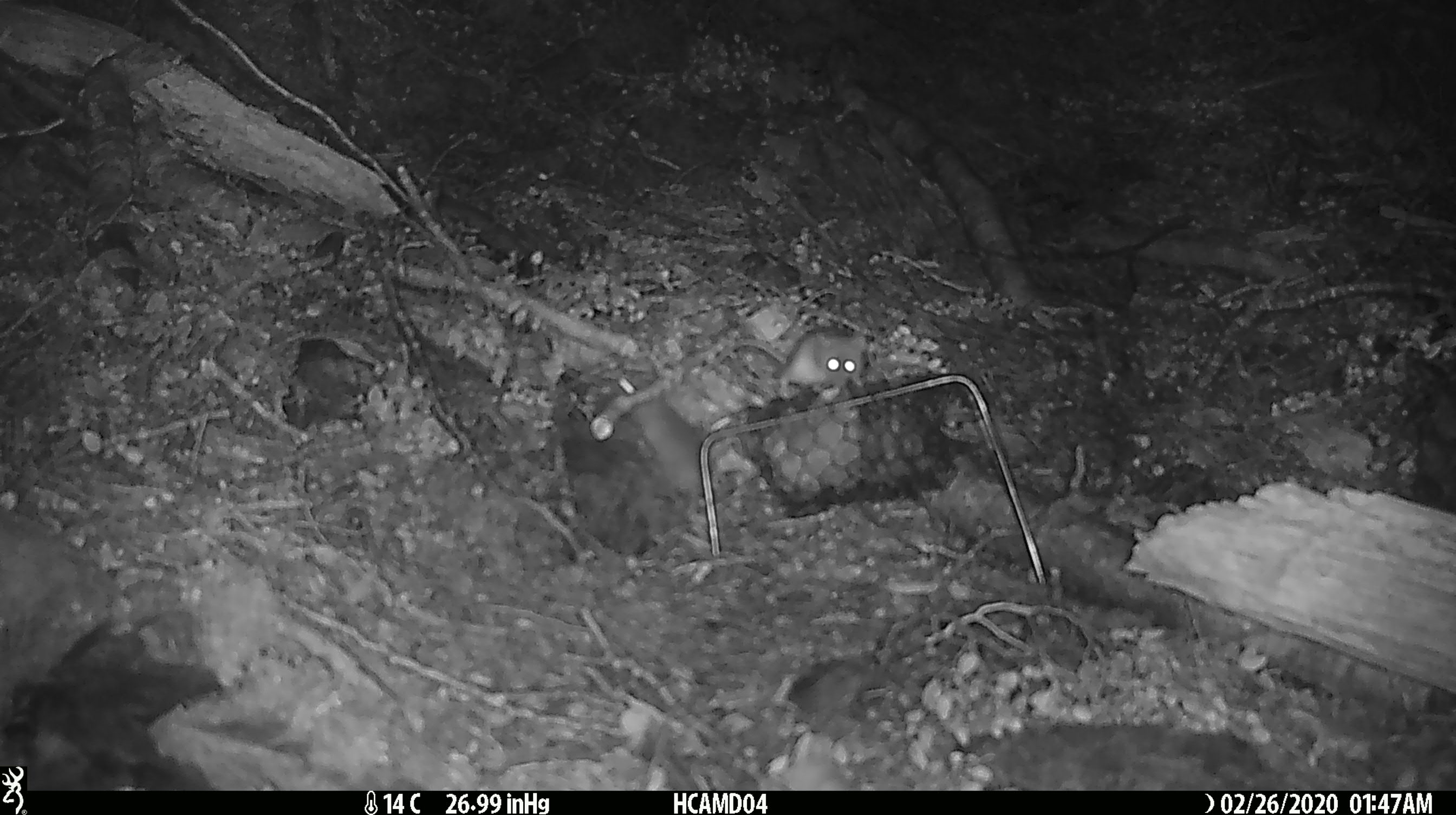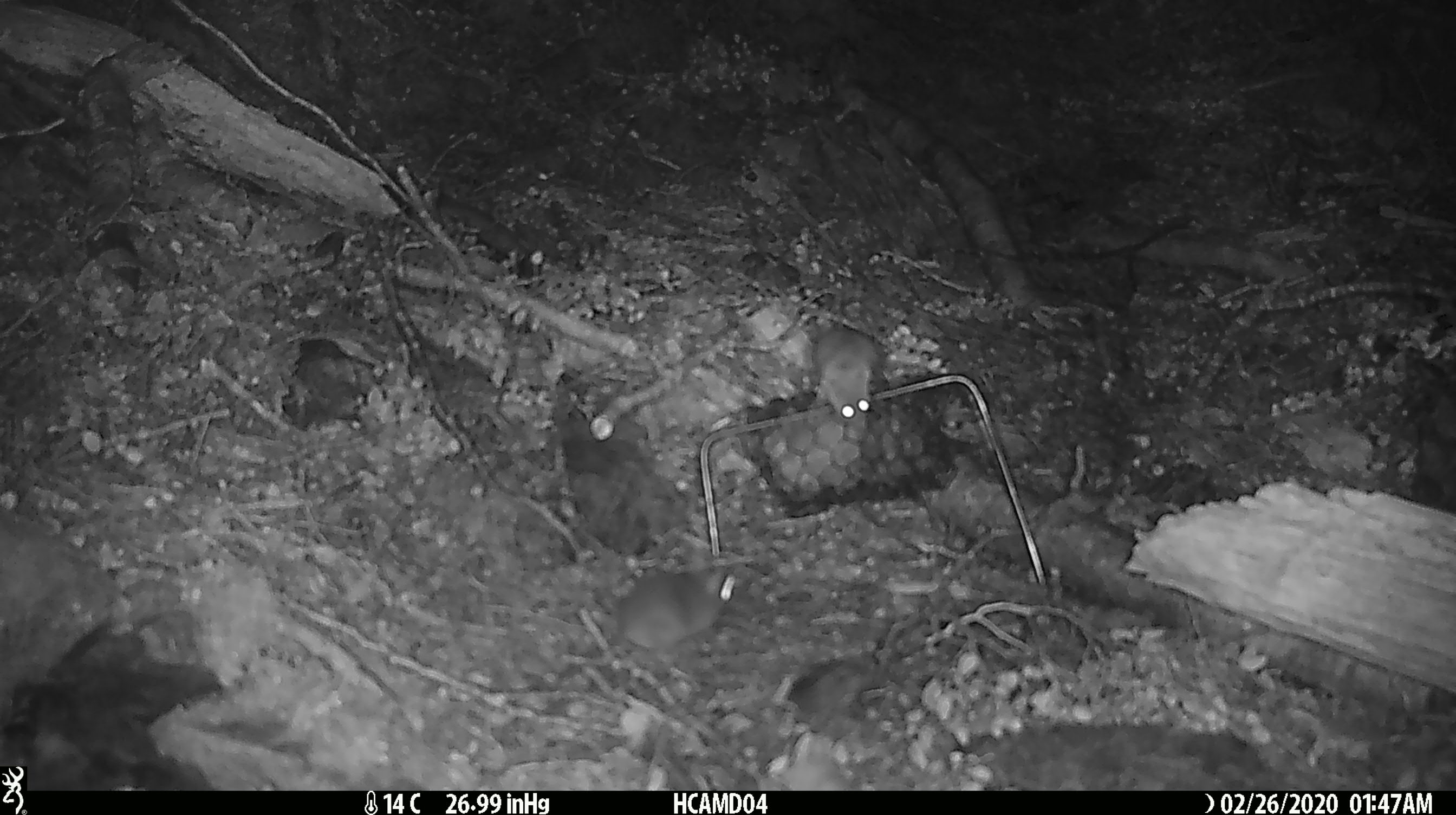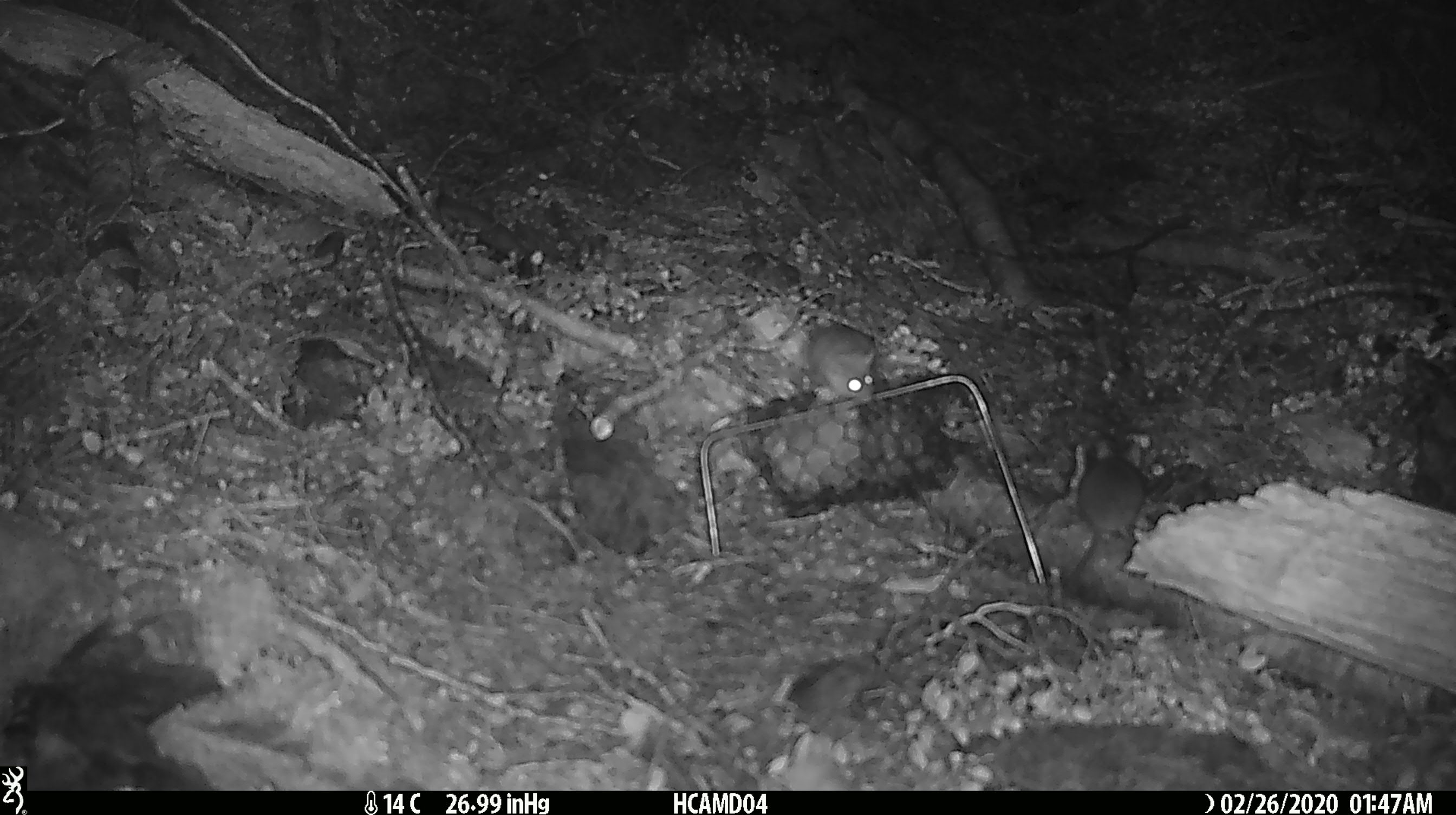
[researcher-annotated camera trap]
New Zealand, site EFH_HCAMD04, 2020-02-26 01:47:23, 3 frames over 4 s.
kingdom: Animalia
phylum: Chordata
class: Mammalia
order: Rodentia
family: Muridae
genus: Mus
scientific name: Mus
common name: mouse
Mouse (Mus).